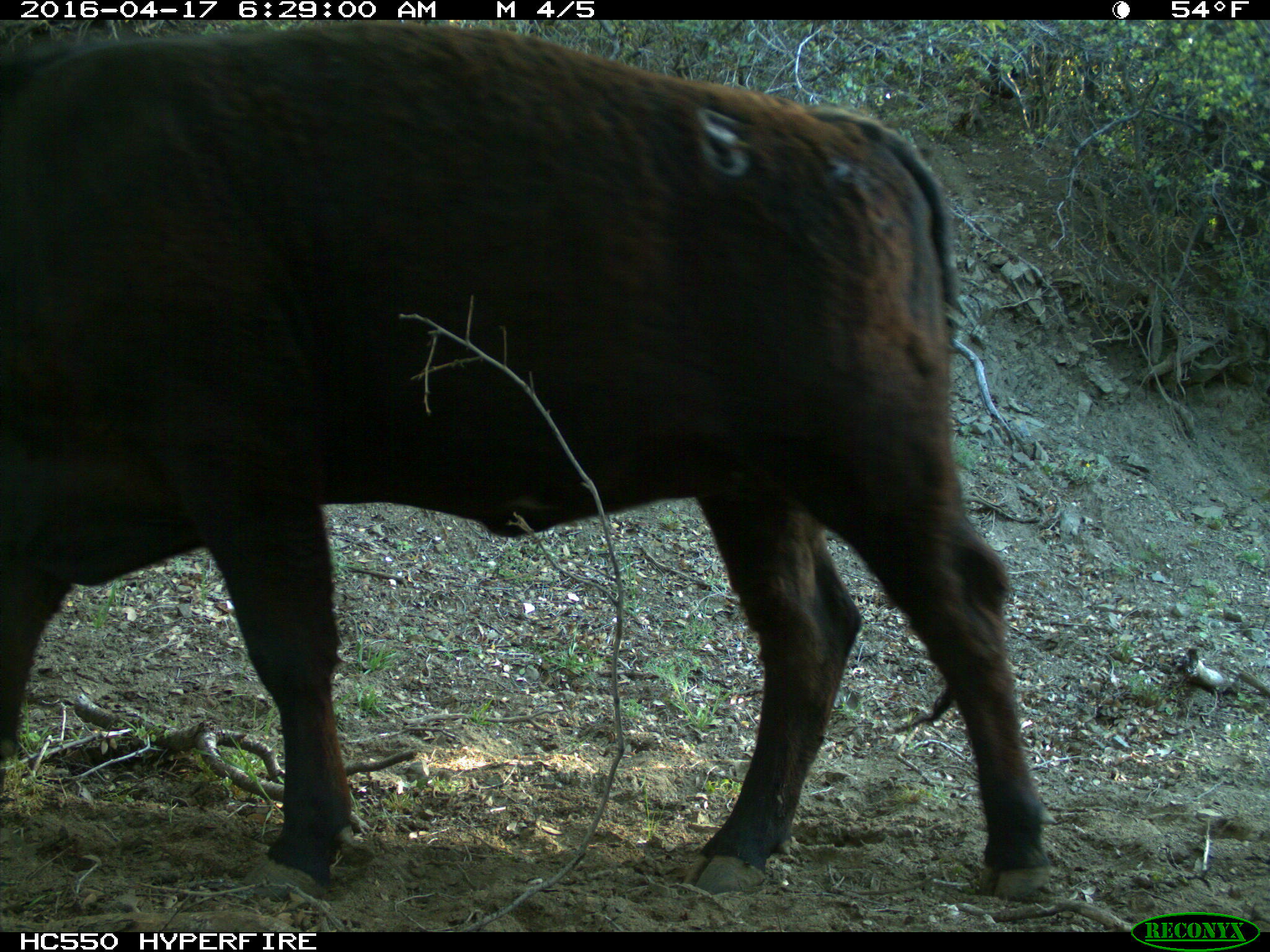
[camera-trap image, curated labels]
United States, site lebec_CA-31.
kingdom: Animalia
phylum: Chordata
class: Mammalia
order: Artiodactyla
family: Bovidae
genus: Bos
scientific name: Bos taurus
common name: domestic cow